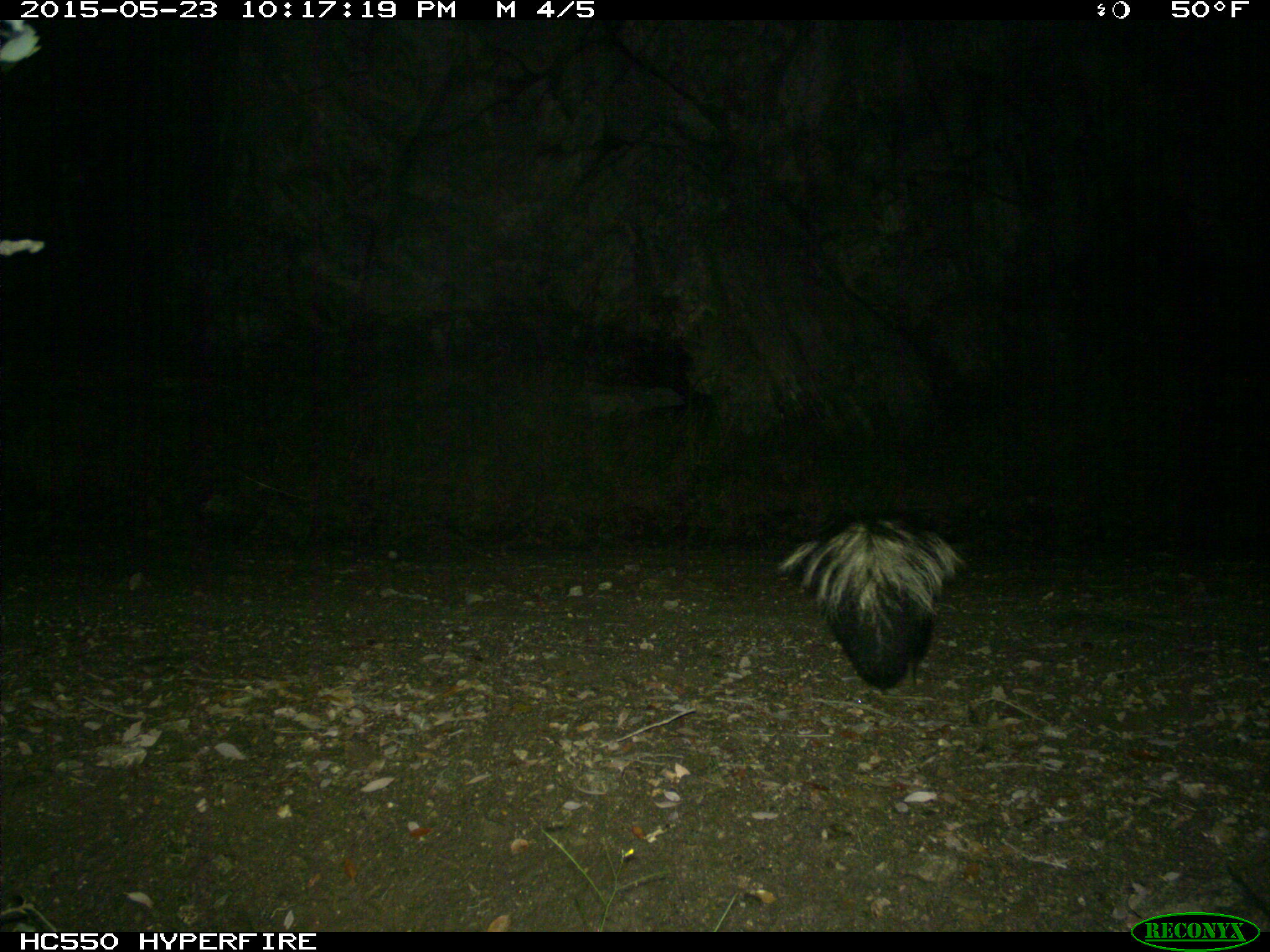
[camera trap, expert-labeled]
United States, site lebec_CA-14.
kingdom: Animalia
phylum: Chordata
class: Mammalia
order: Carnivora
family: Mephitidae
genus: Mephitis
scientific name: Mephitis mephitis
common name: striped skunk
Mephitis mephitis (striped skunk).